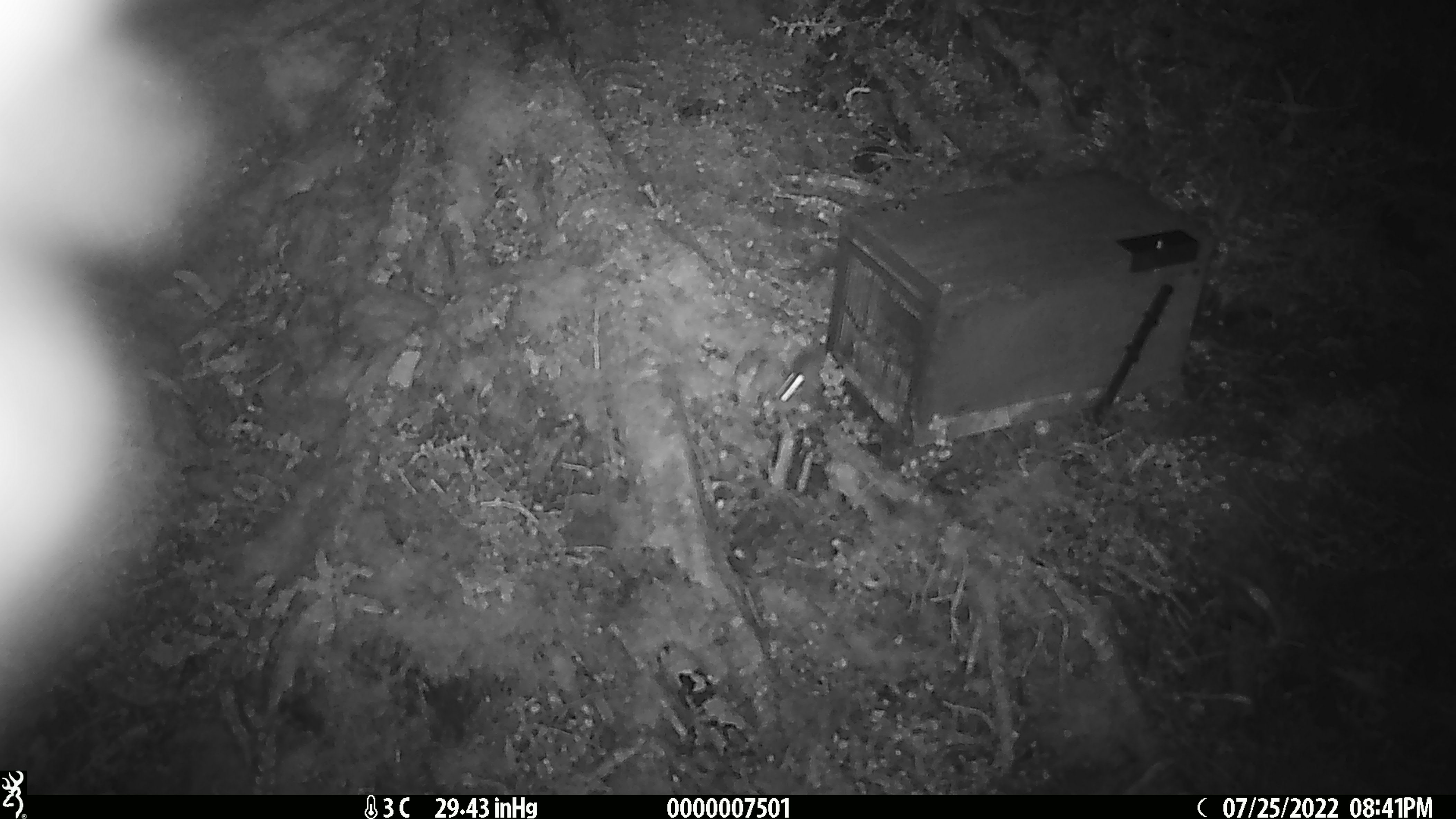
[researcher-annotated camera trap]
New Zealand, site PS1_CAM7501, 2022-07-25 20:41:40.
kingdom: Animalia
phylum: Chordata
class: Mammalia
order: Rodentia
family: Muridae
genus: Mus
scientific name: Mus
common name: mouse